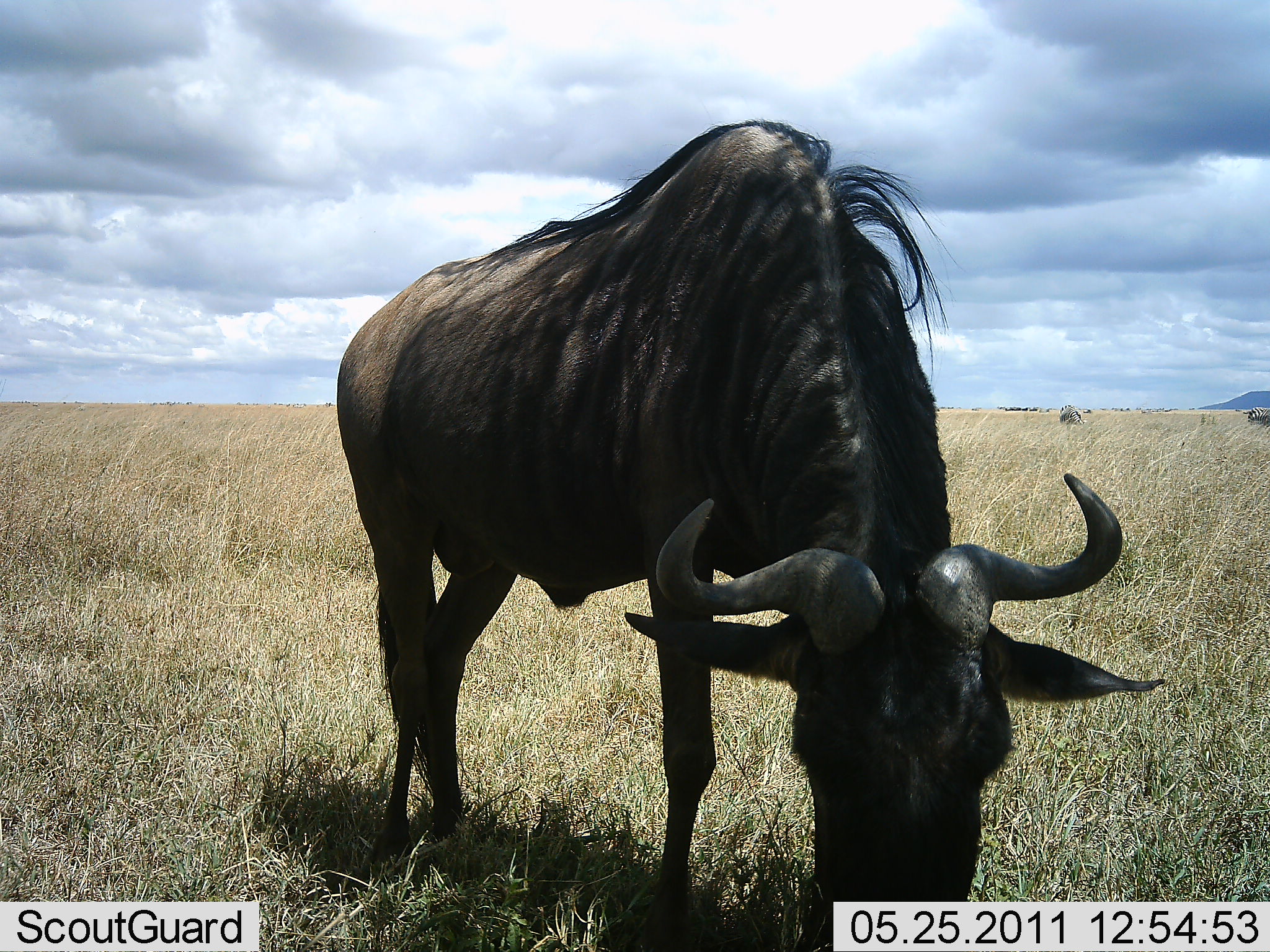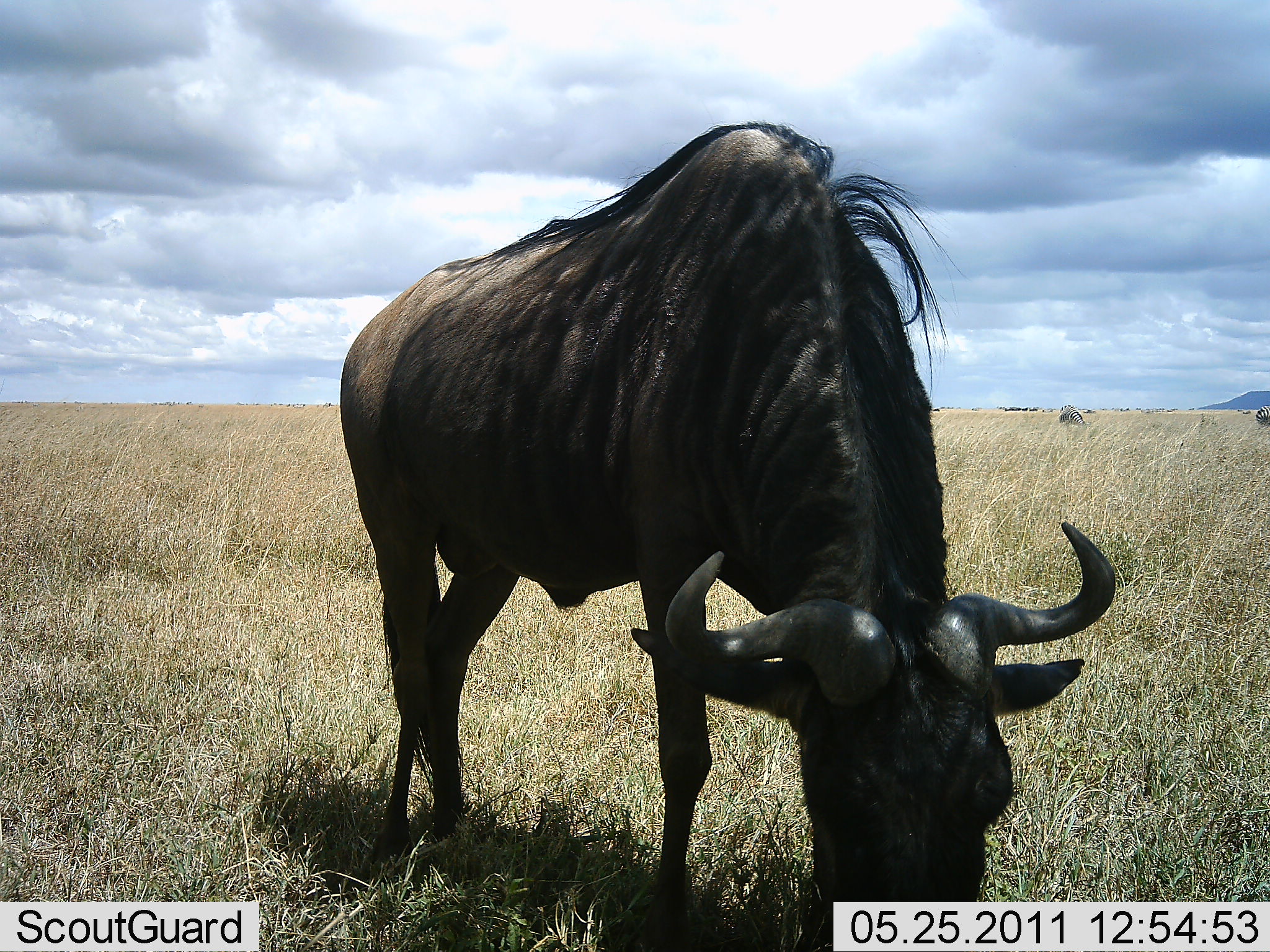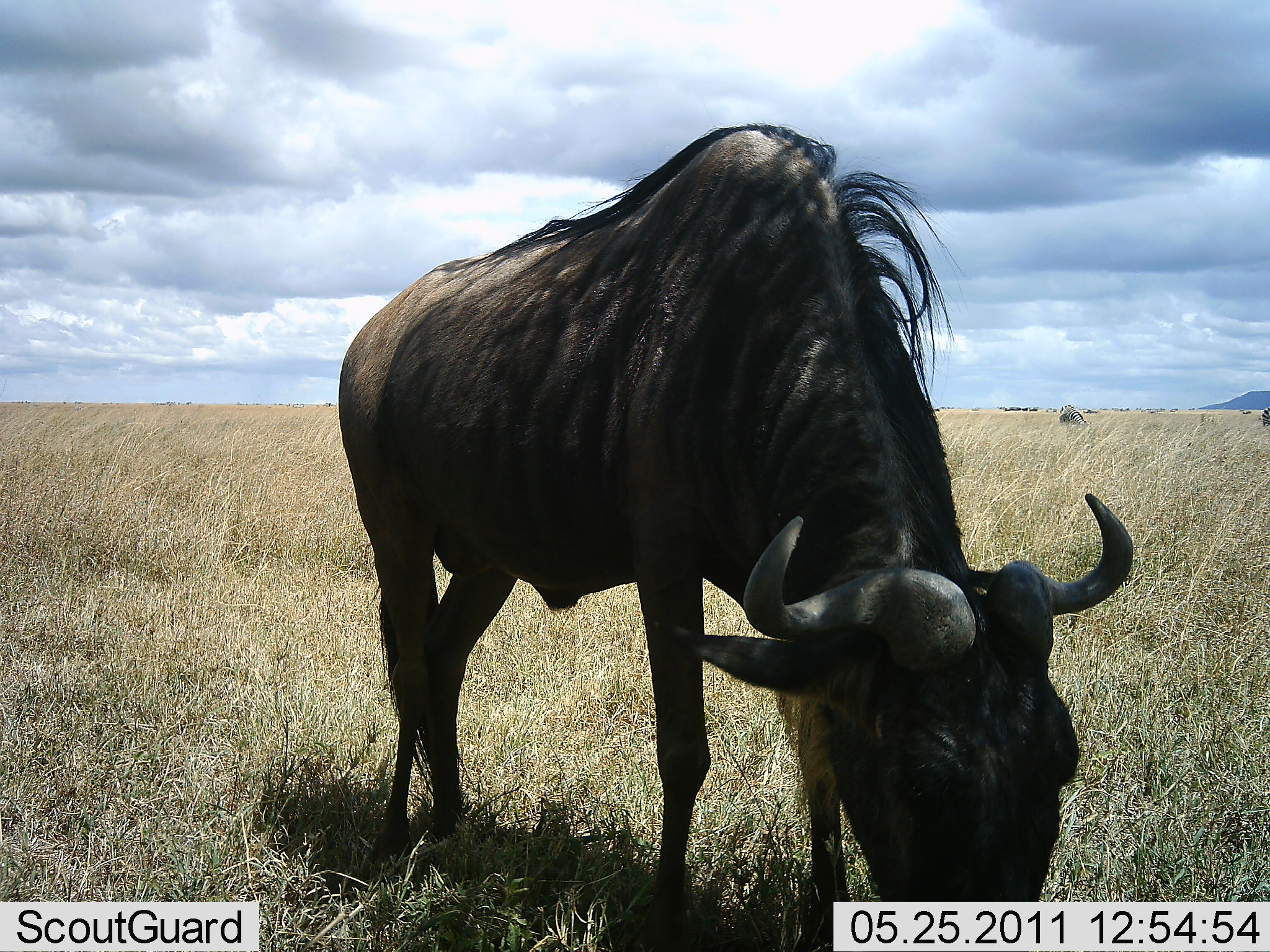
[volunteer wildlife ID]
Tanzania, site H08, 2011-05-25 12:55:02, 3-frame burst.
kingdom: Animalia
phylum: Chordata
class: Mammalia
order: Artiodactyla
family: Bovidae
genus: Connochaetes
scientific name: Connochaetes taurinus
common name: blue wildebeest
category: wildebeest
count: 1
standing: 0%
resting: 0%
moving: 8%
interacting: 0%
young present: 0%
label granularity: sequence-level